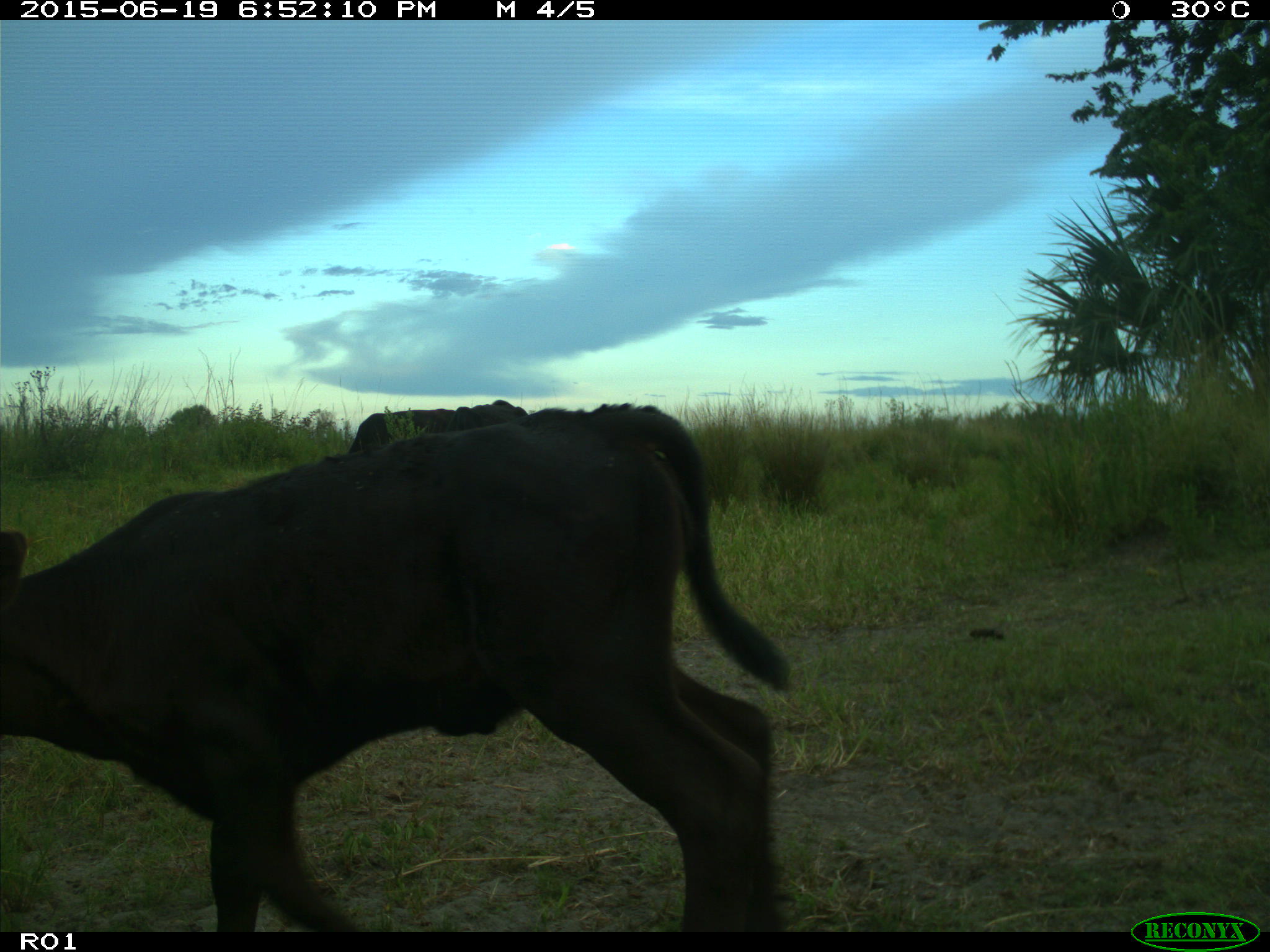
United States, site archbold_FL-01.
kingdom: Animalia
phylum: Chordata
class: Mammalia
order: Artiodactyla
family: Bovidae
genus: Bos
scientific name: Bos taurus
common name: domestic cow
Bos taurus (domestic cow).